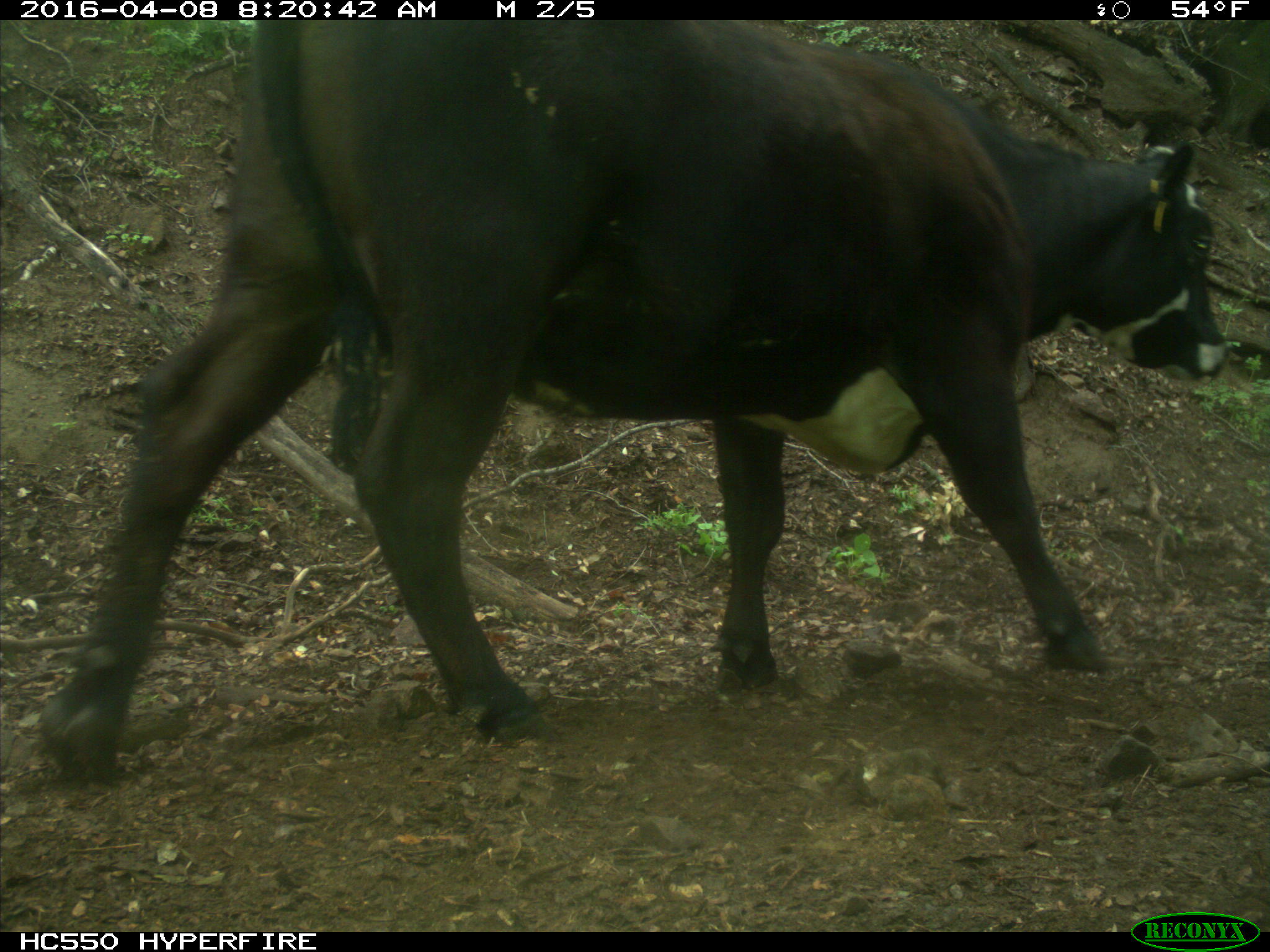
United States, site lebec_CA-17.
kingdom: Animalia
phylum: Chordata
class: Mammalia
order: Artiodactyla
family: Bovidae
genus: Bos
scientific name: Bos taurus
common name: domestic cow